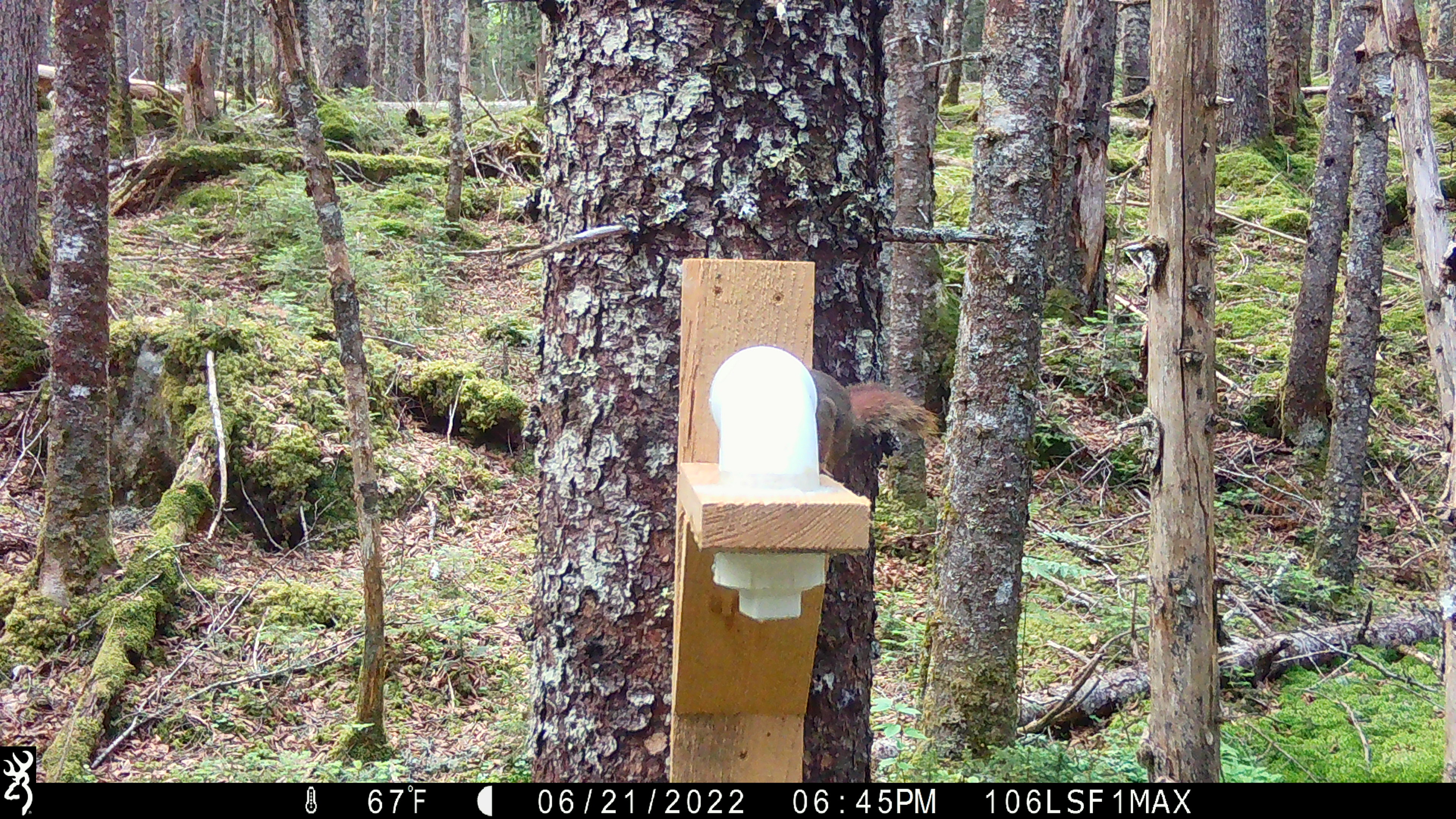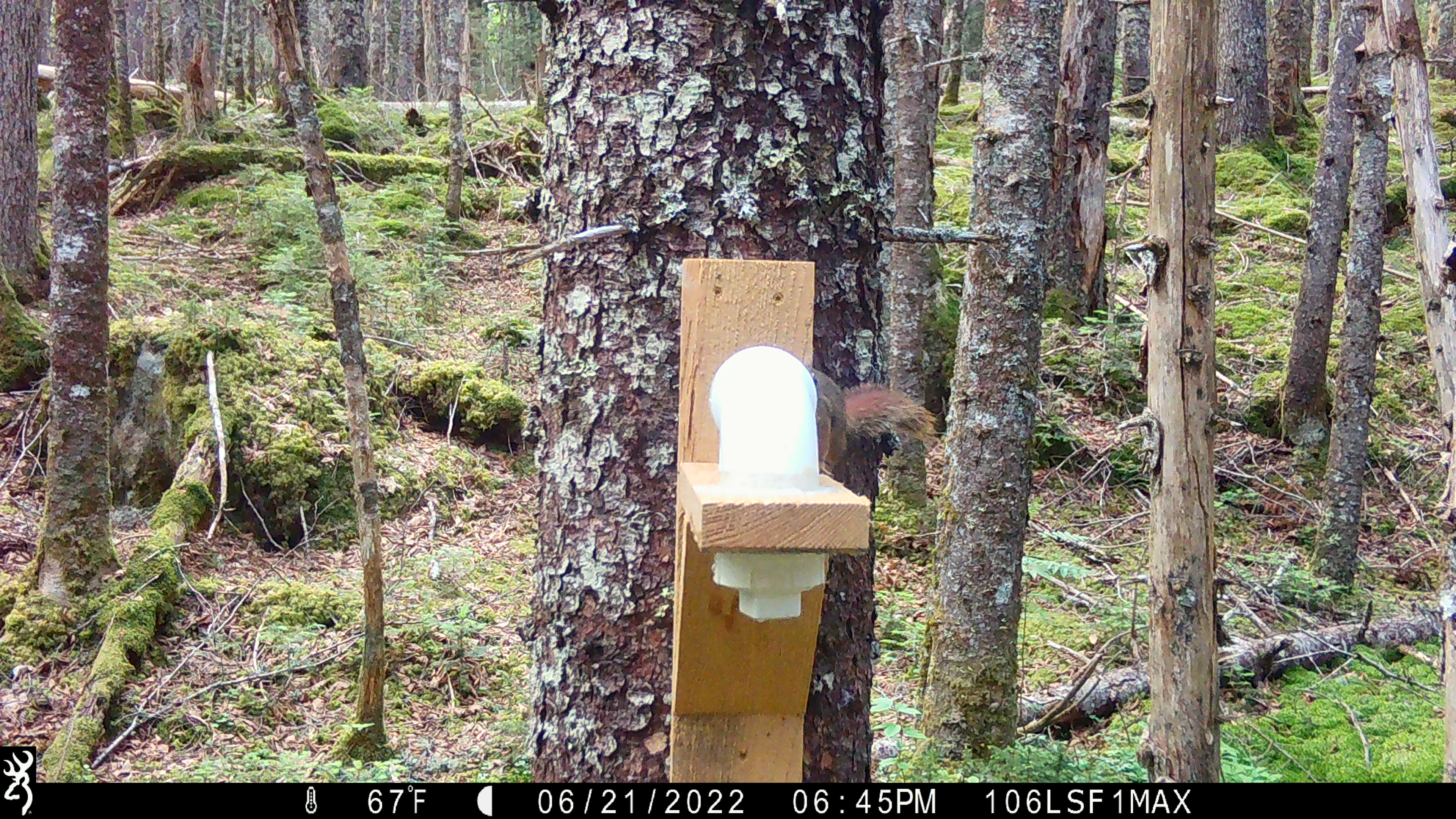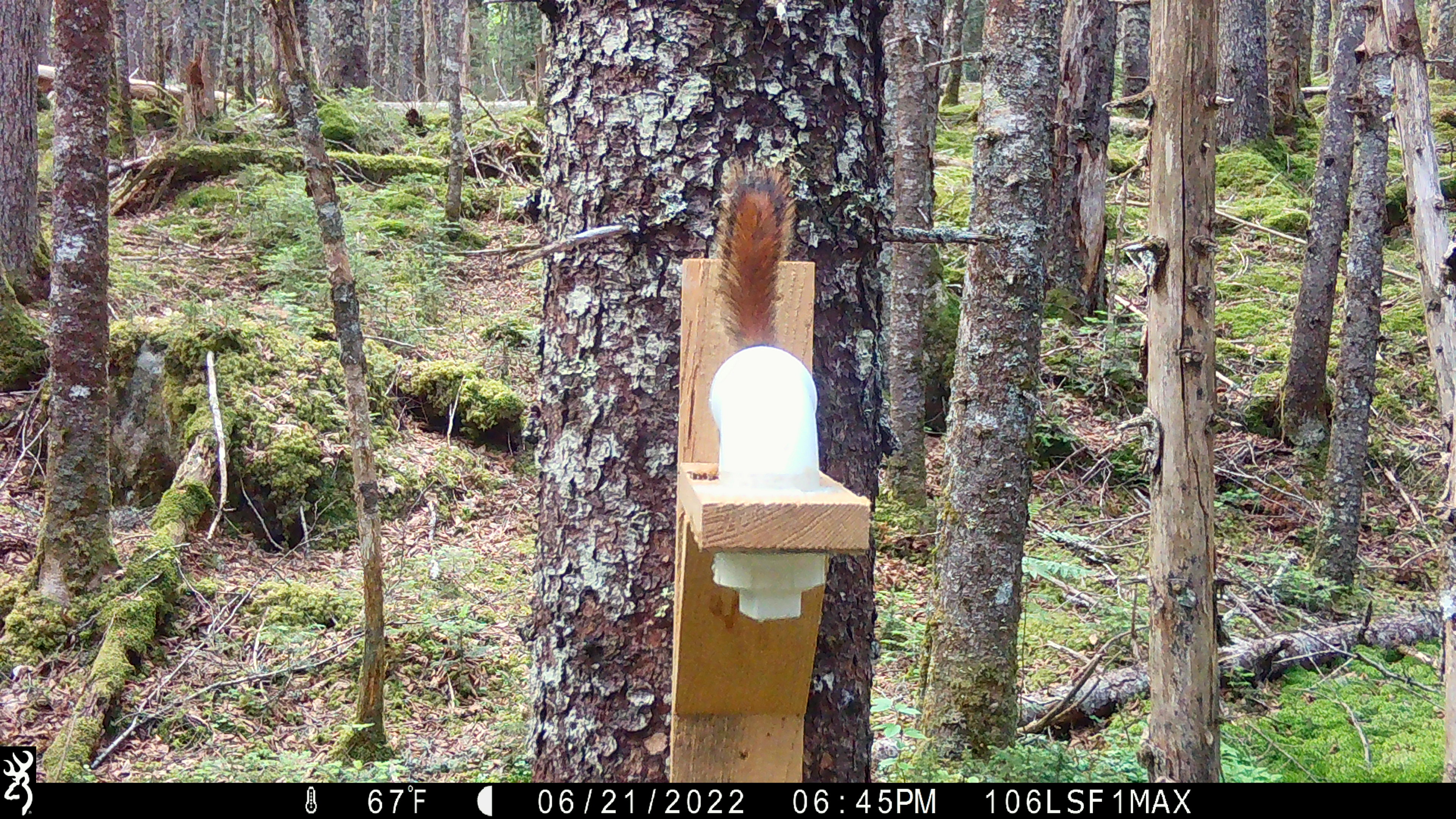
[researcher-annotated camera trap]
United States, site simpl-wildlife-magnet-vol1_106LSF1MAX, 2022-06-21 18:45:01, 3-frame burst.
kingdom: Animalia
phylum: Chordata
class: Mammalia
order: Rodentia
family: Sciuridae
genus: Tamiasciurus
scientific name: Tamiasciurus hudsonicus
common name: red squirrel